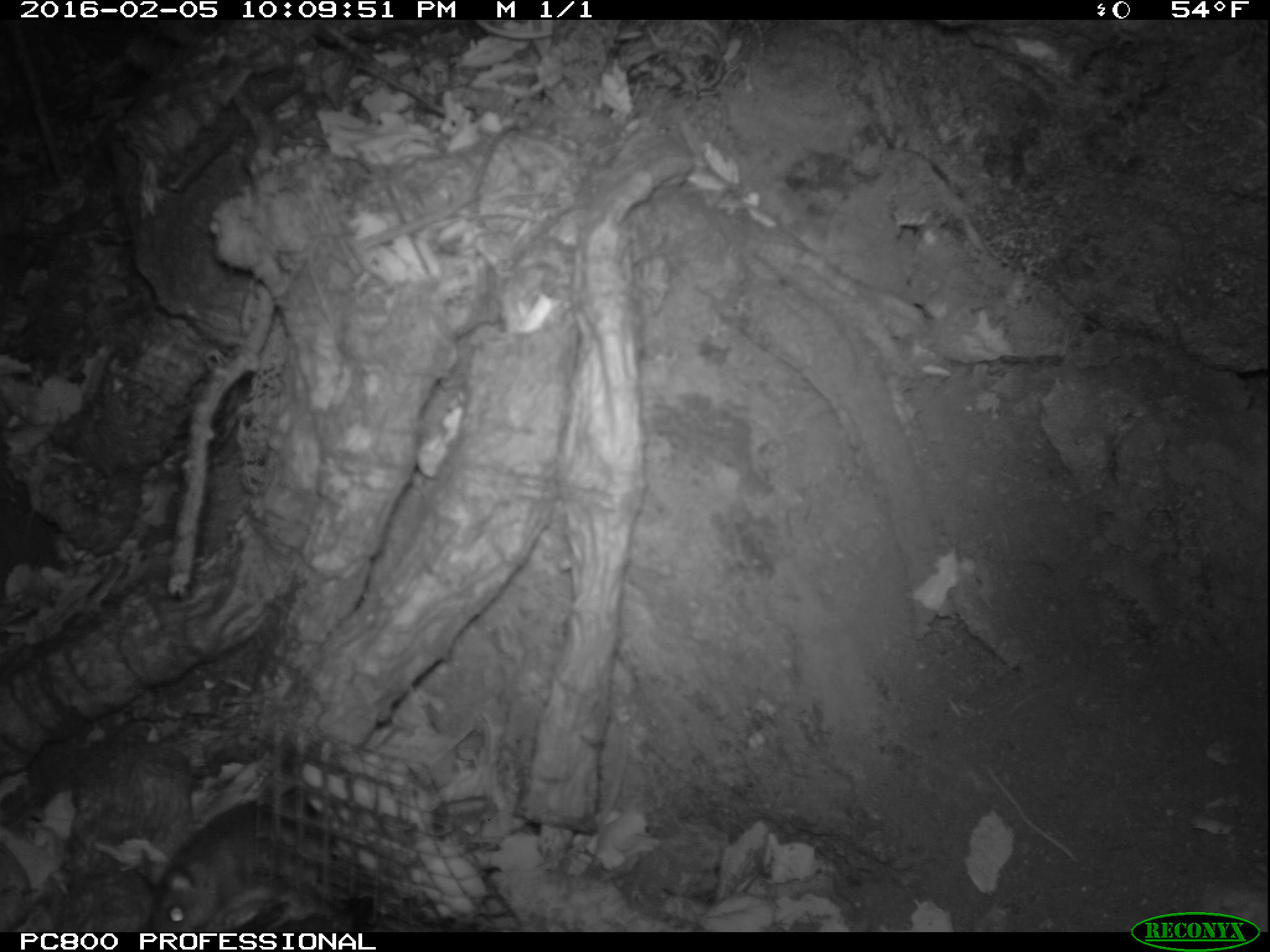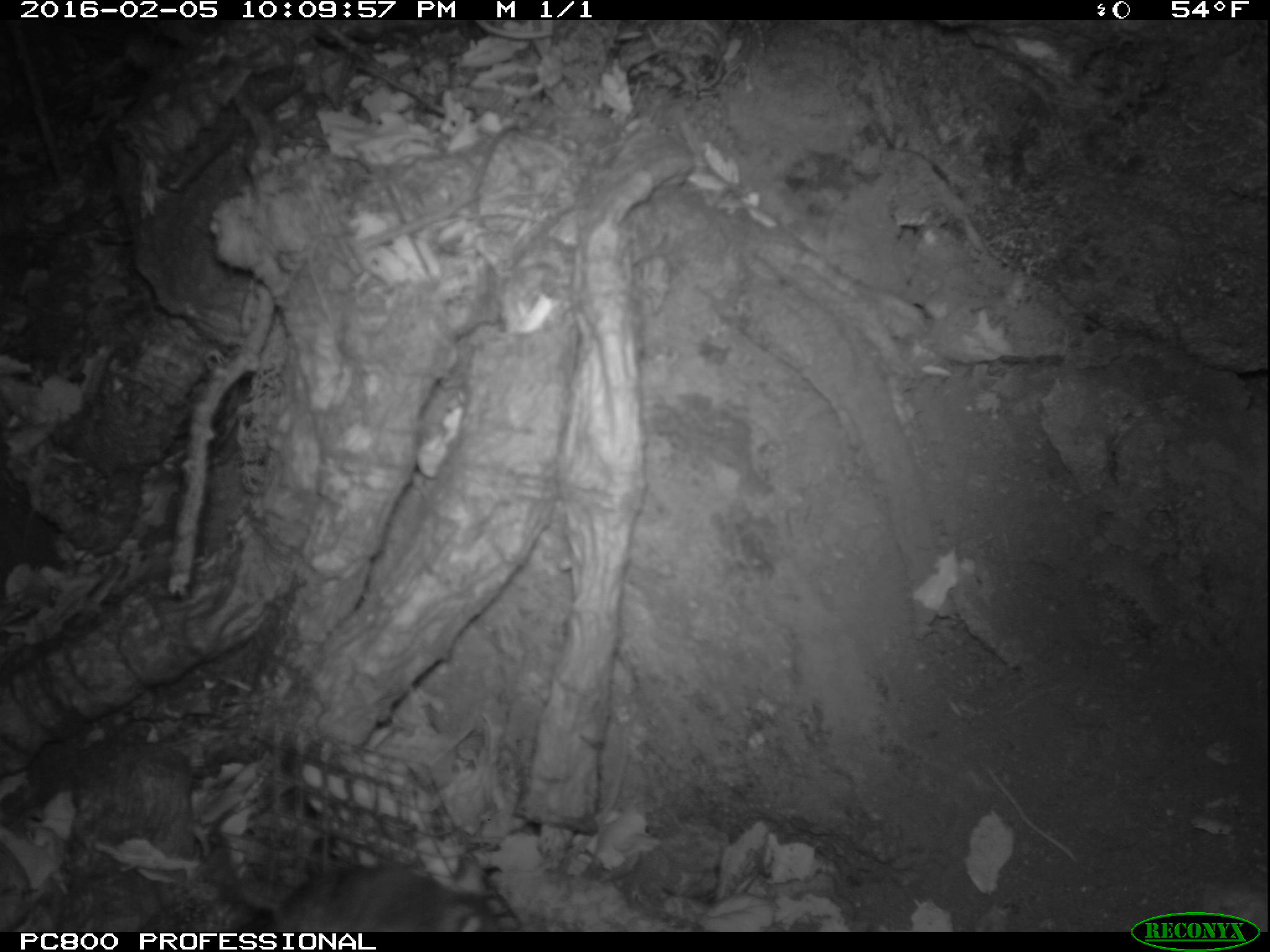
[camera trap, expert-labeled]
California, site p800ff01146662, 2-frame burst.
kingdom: Animalia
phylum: Chordata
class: Mammalia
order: Rodentia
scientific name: Rodentia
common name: rodent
Rodent (Rodentia).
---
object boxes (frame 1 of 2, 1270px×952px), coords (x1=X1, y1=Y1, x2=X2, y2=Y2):
rodent: (x1=150, y1=801, x2=314, y2=932)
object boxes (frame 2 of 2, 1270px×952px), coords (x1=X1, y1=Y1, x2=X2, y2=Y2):
rodent: (x1=237, y1=857, x2=500, y2=932)